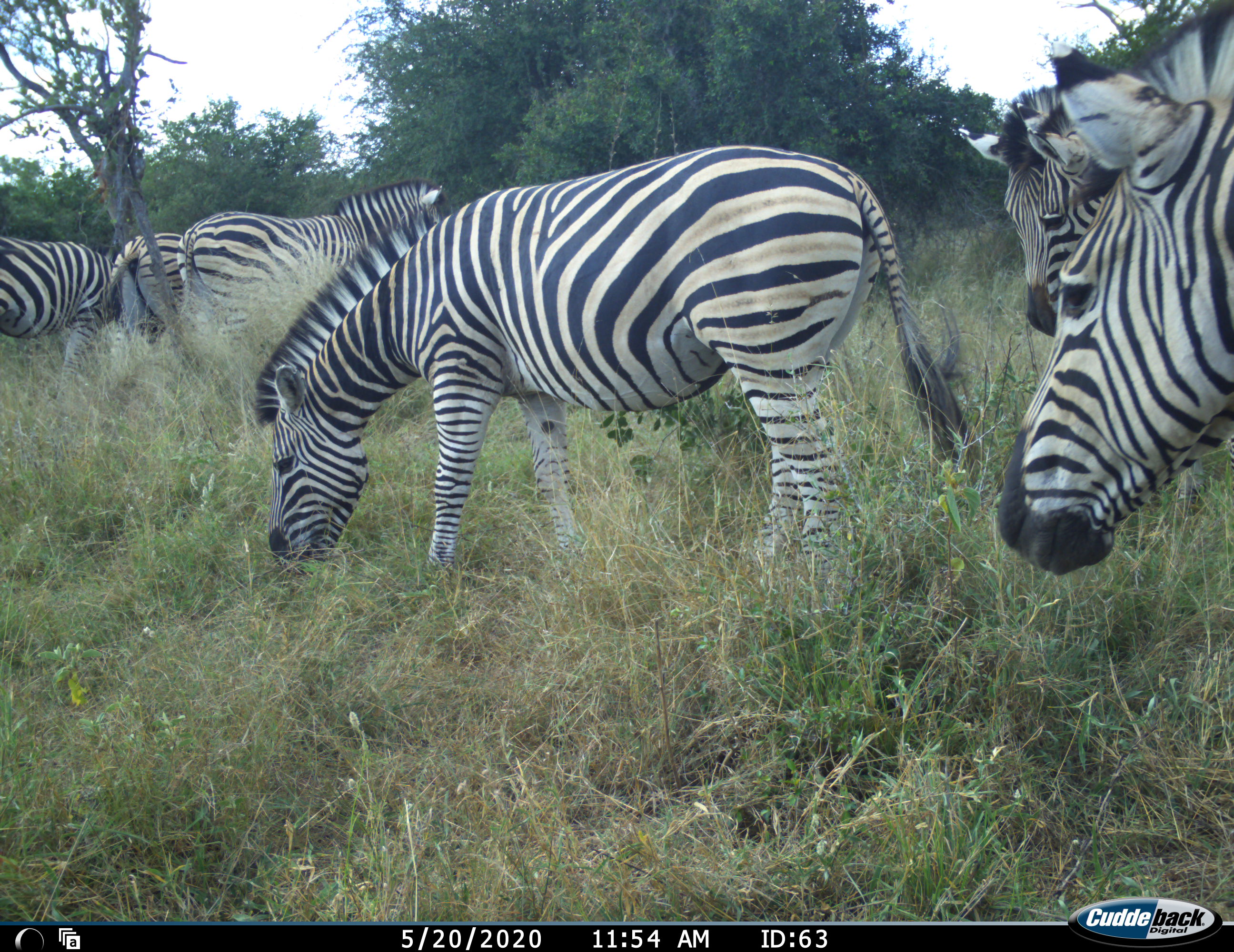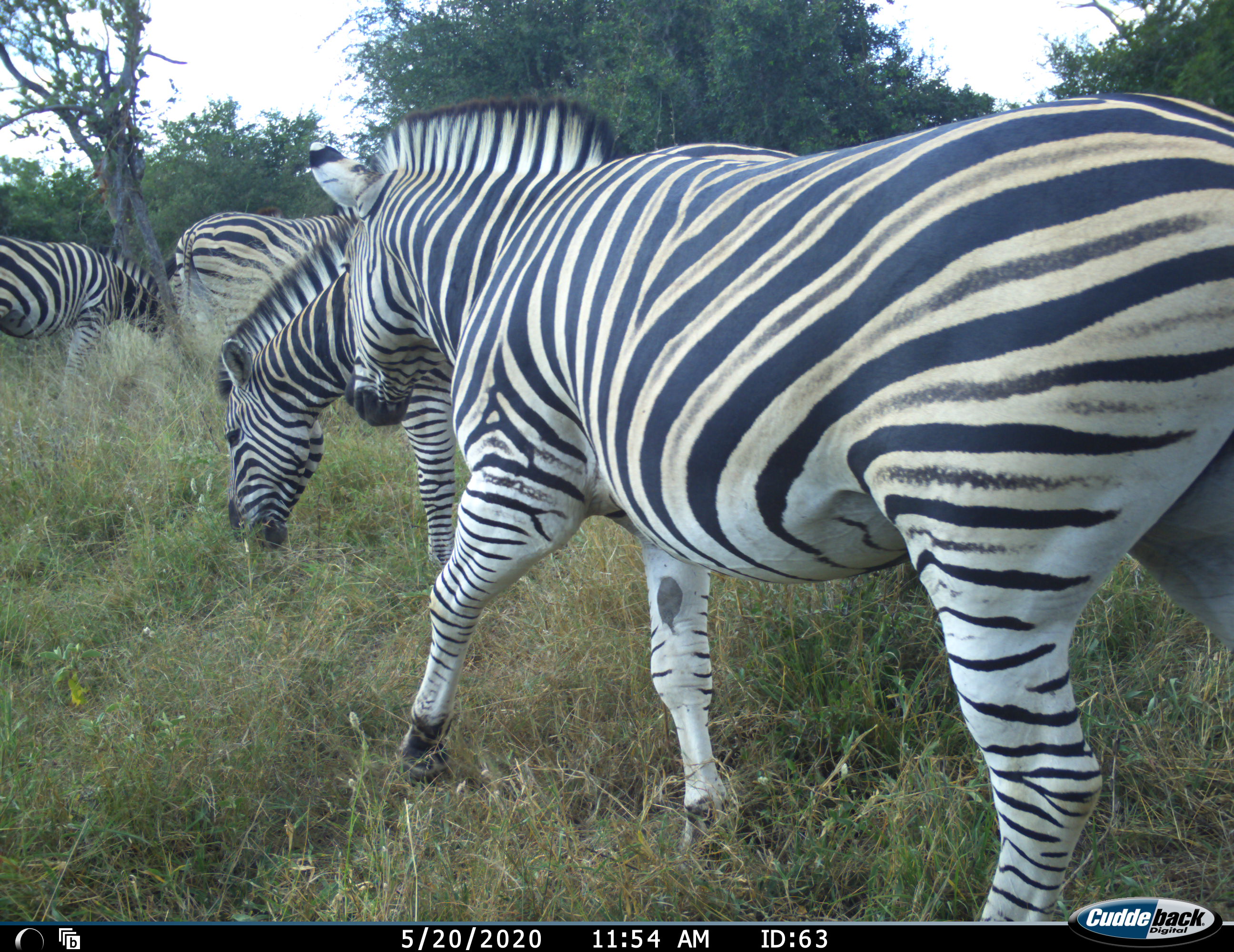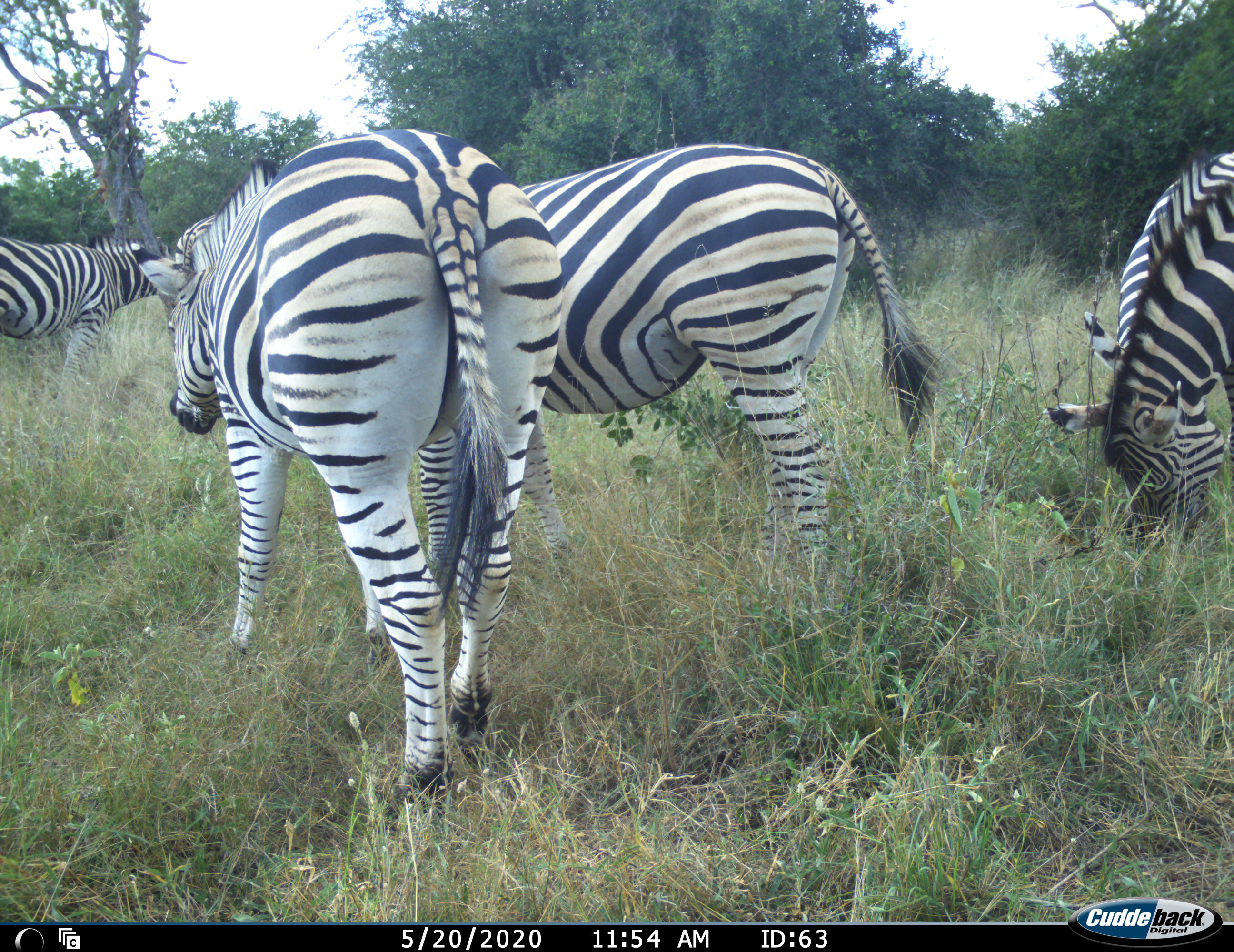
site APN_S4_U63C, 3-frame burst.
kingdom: Animalia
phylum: Chordata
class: Mammalia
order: Perissodactyla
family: Equidae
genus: Equus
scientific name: Equus quagga burchellii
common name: burchell's zebra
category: zebraburchells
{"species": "zebraburchells (burchell's zebra) (Equus quagga burchellii)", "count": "6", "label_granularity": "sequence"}